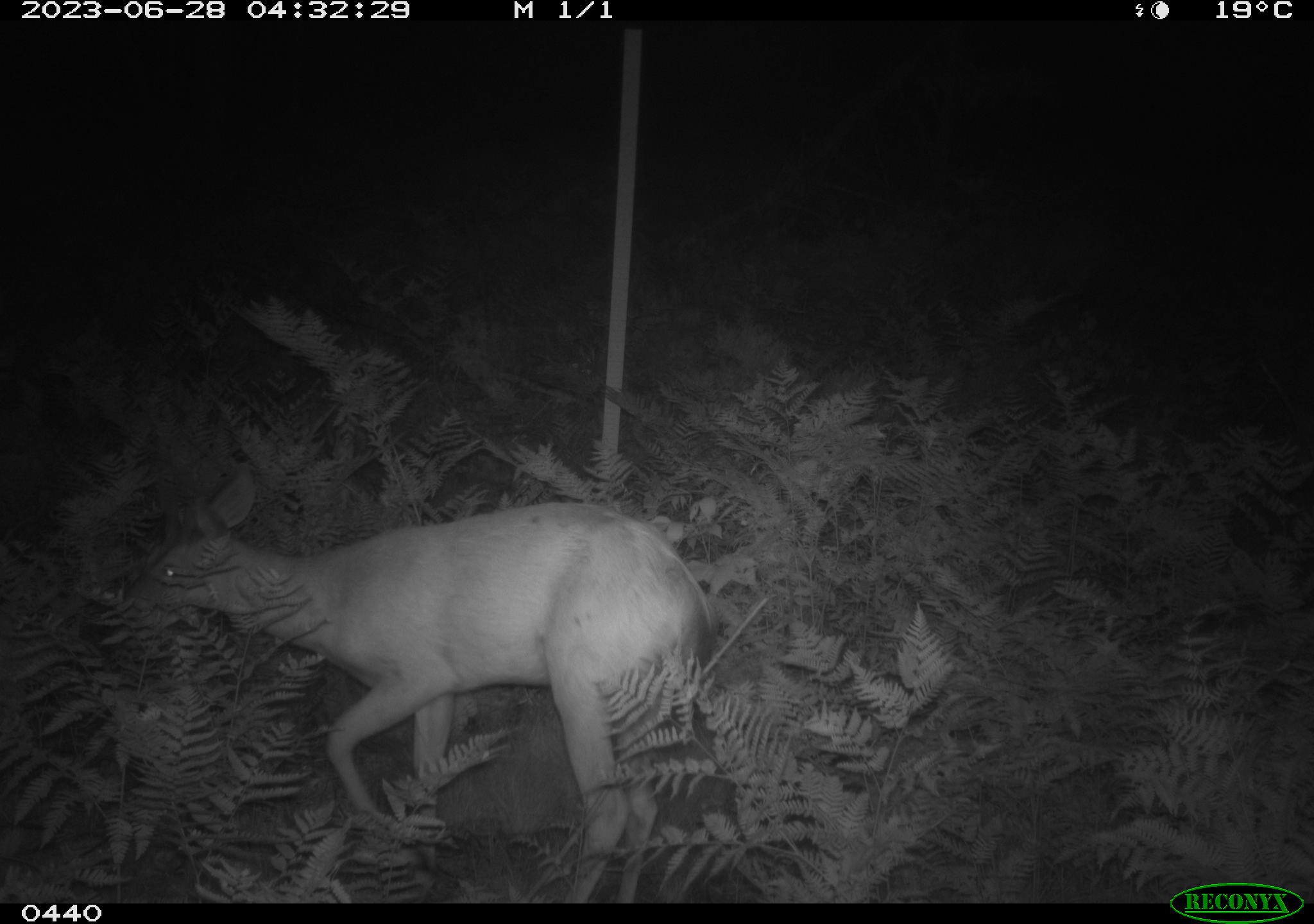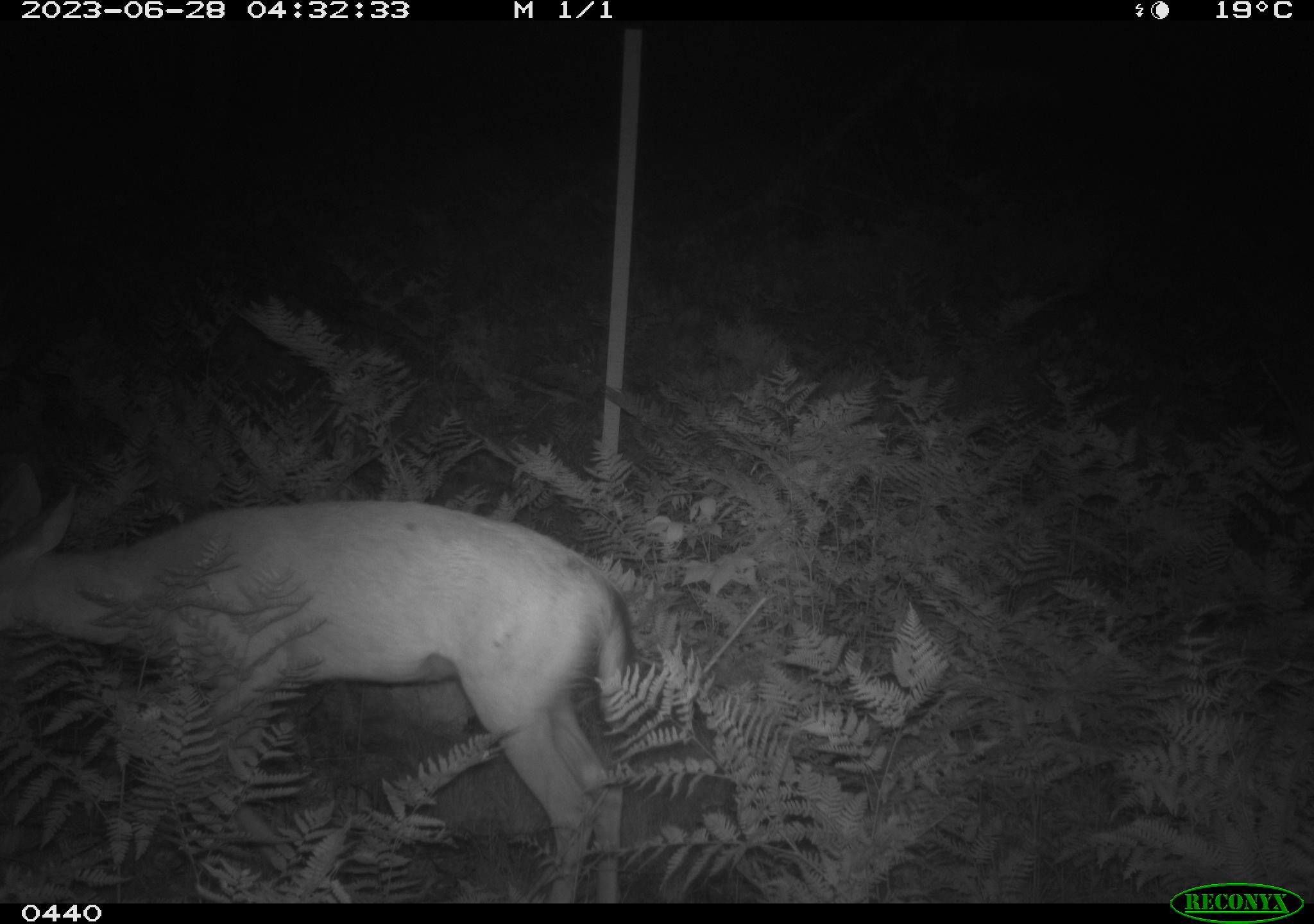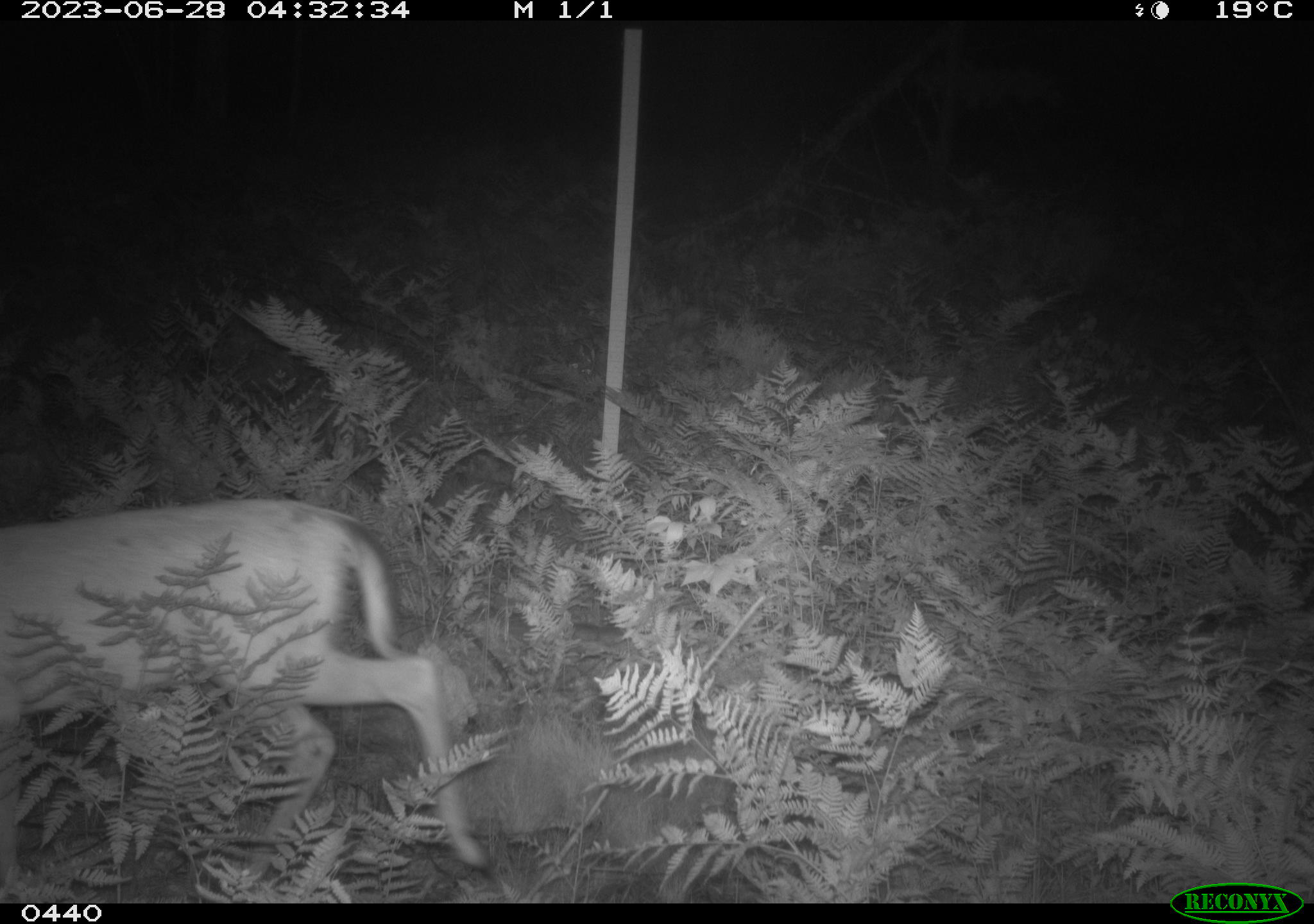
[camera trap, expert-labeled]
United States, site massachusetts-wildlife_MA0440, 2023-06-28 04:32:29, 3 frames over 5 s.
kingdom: Animalia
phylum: Chordata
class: Mammalia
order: Artiodactyla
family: Cervidae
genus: Odocoileus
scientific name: Odocoileus virginianus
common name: white-tailed deer